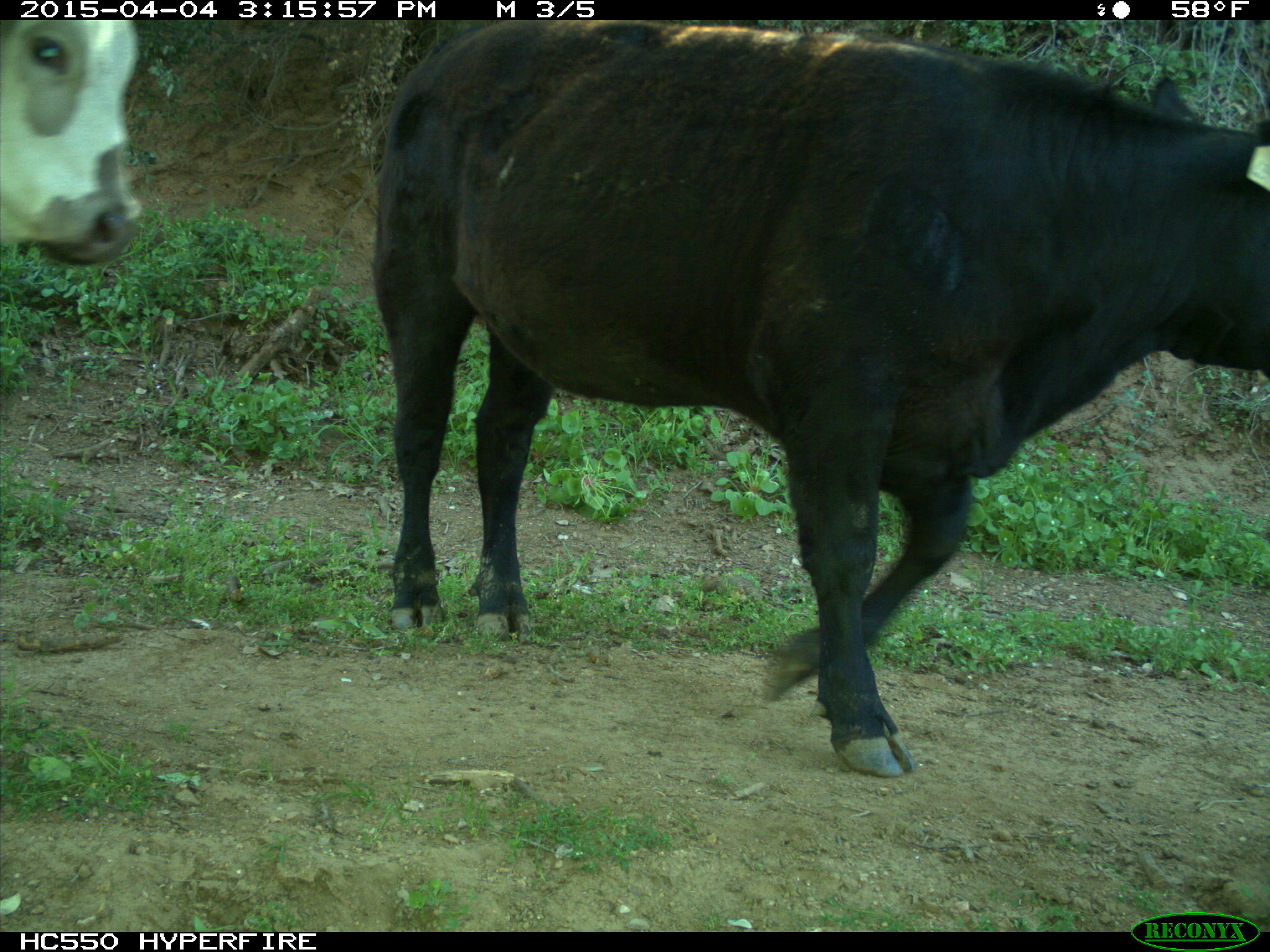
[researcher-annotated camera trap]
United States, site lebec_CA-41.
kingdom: Animalia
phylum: Chordata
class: Mammalia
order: Artiodactyla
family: Bovidae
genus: Bos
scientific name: Bos taurus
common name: domestic cow